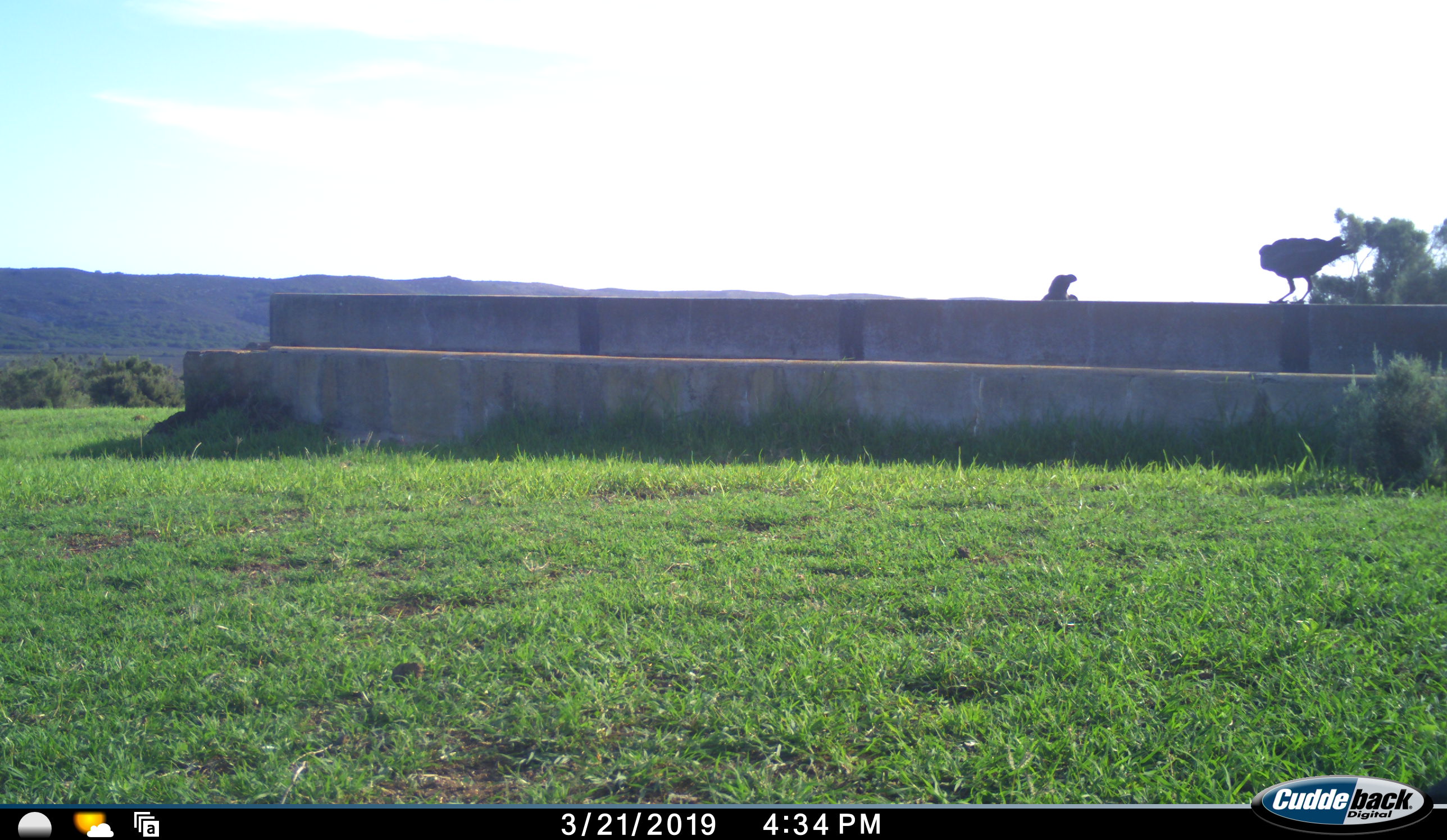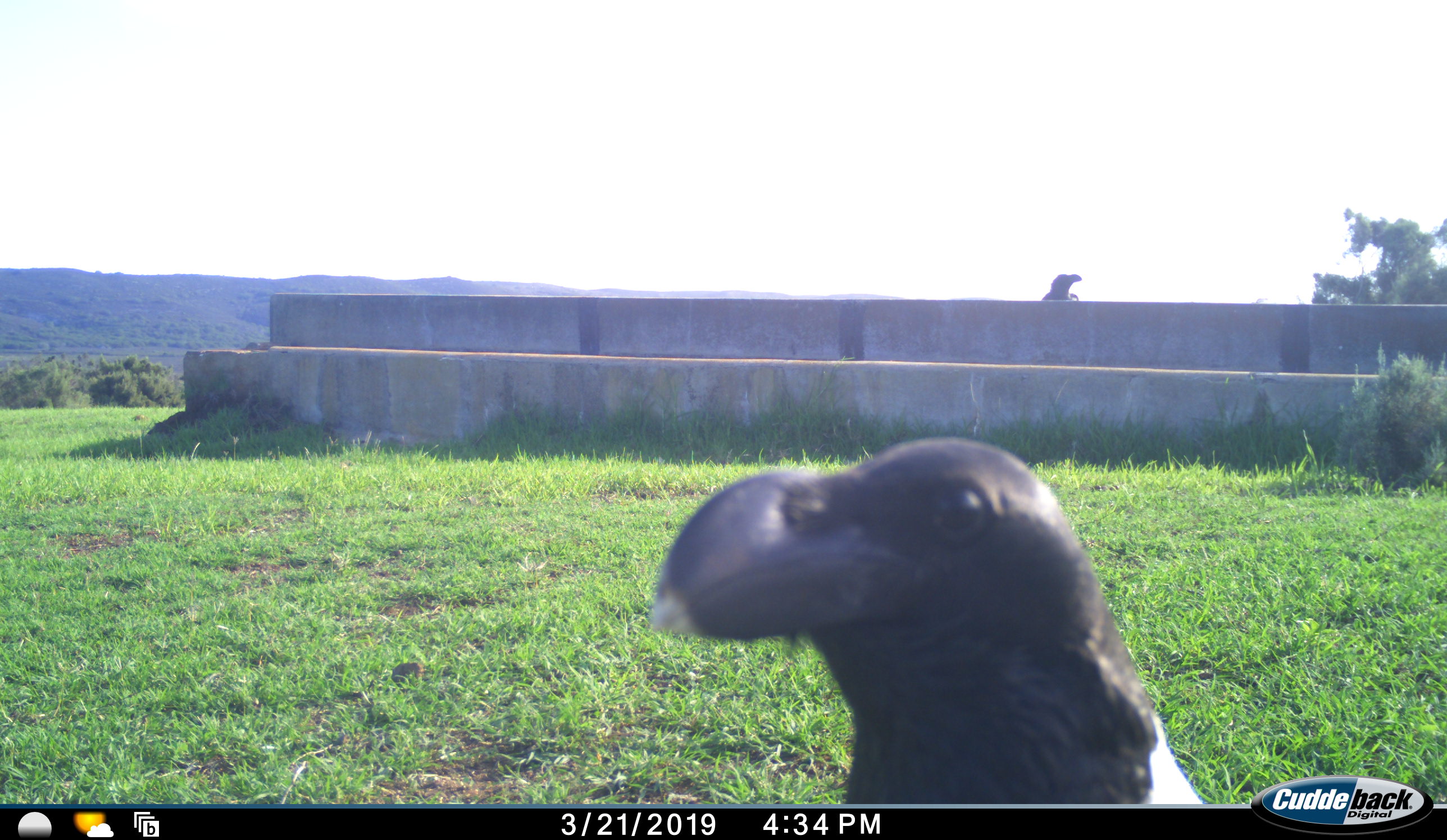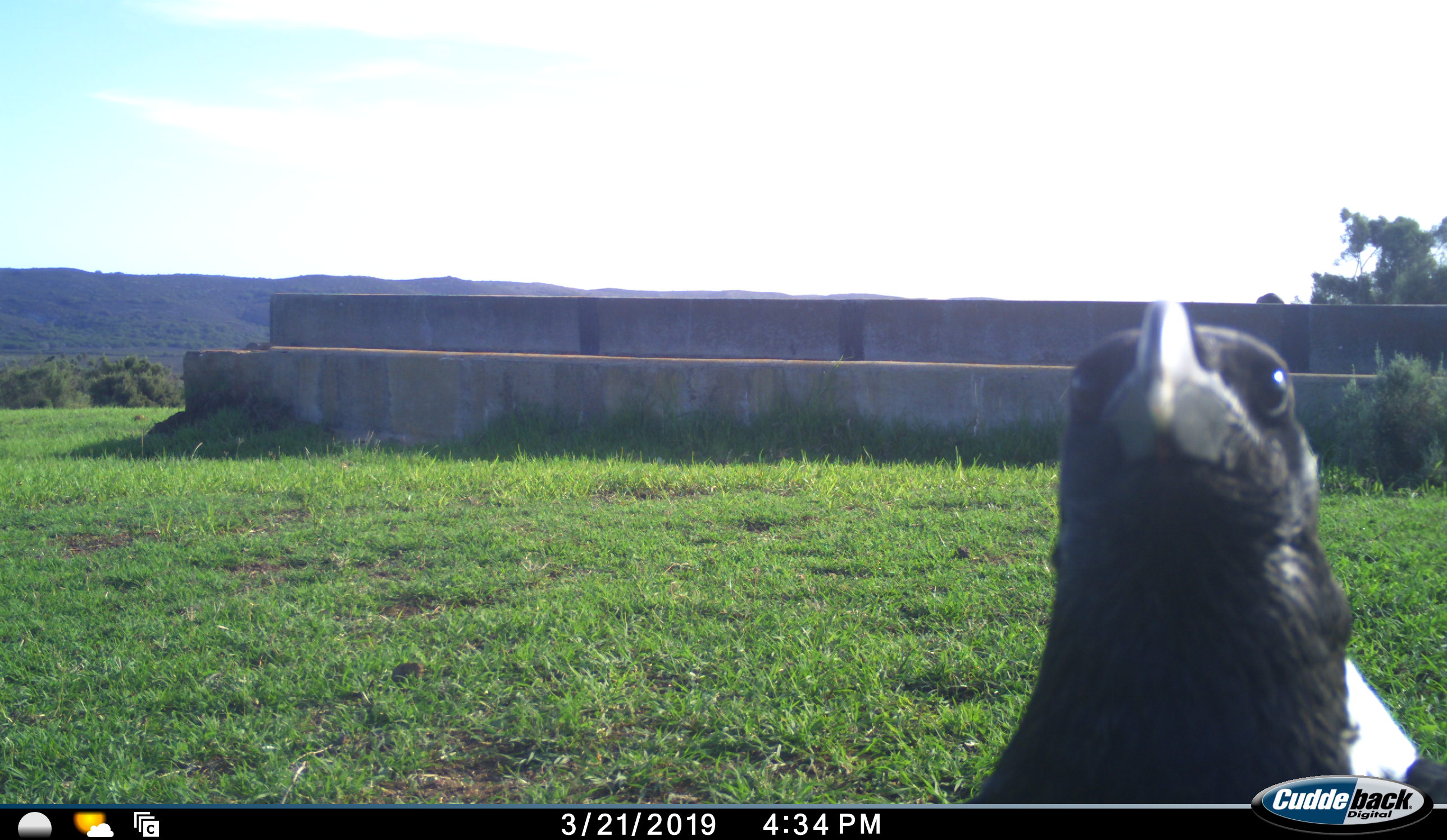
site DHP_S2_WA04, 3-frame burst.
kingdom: Animalia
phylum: Chordata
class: Aves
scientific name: Aves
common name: bird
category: birdother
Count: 2.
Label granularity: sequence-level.